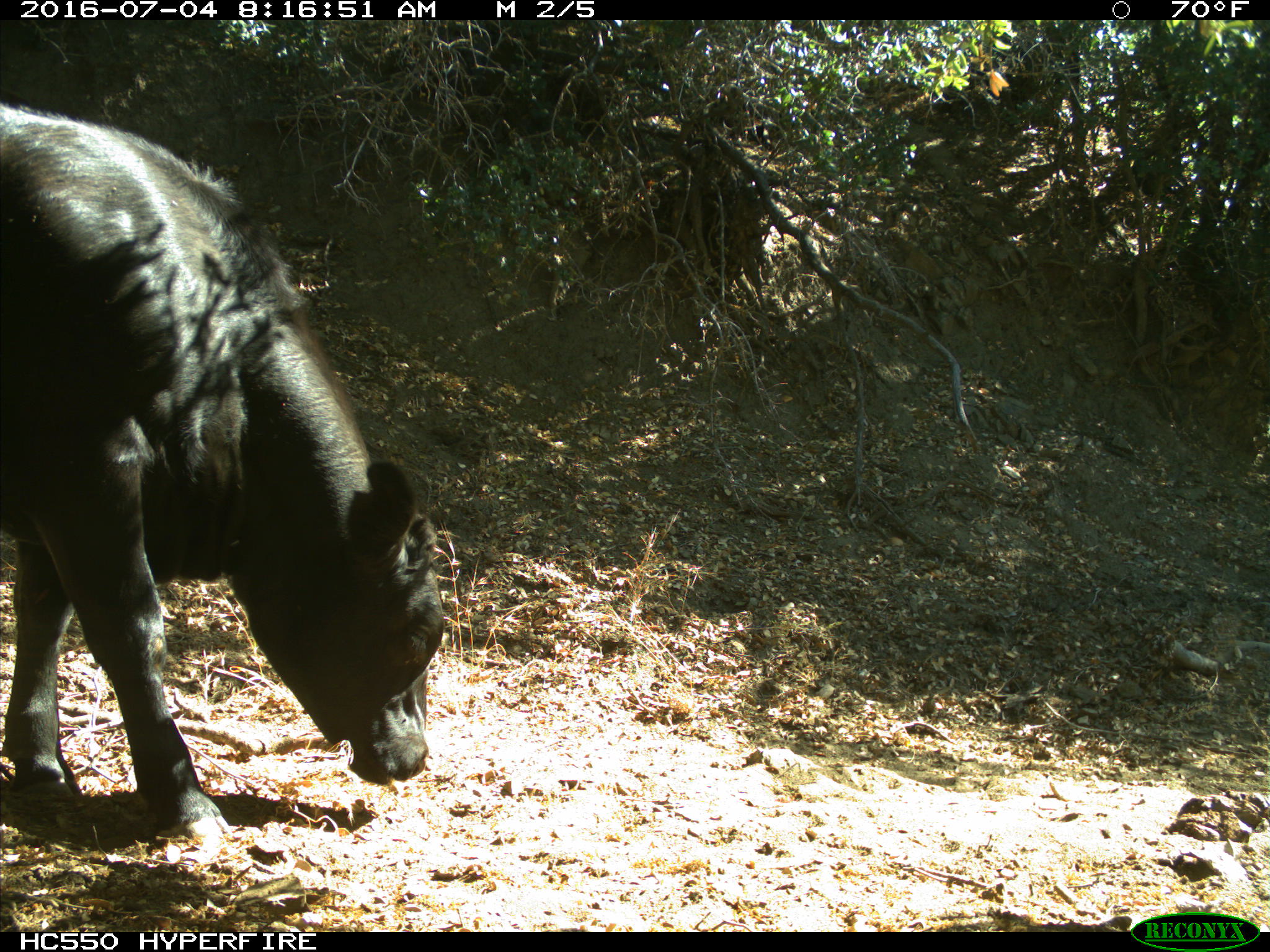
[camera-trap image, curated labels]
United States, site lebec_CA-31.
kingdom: Animalia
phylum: Chordata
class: Mammalia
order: Artiodactyla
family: Bovidae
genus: Bos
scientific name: Bos taurus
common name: domestic cow